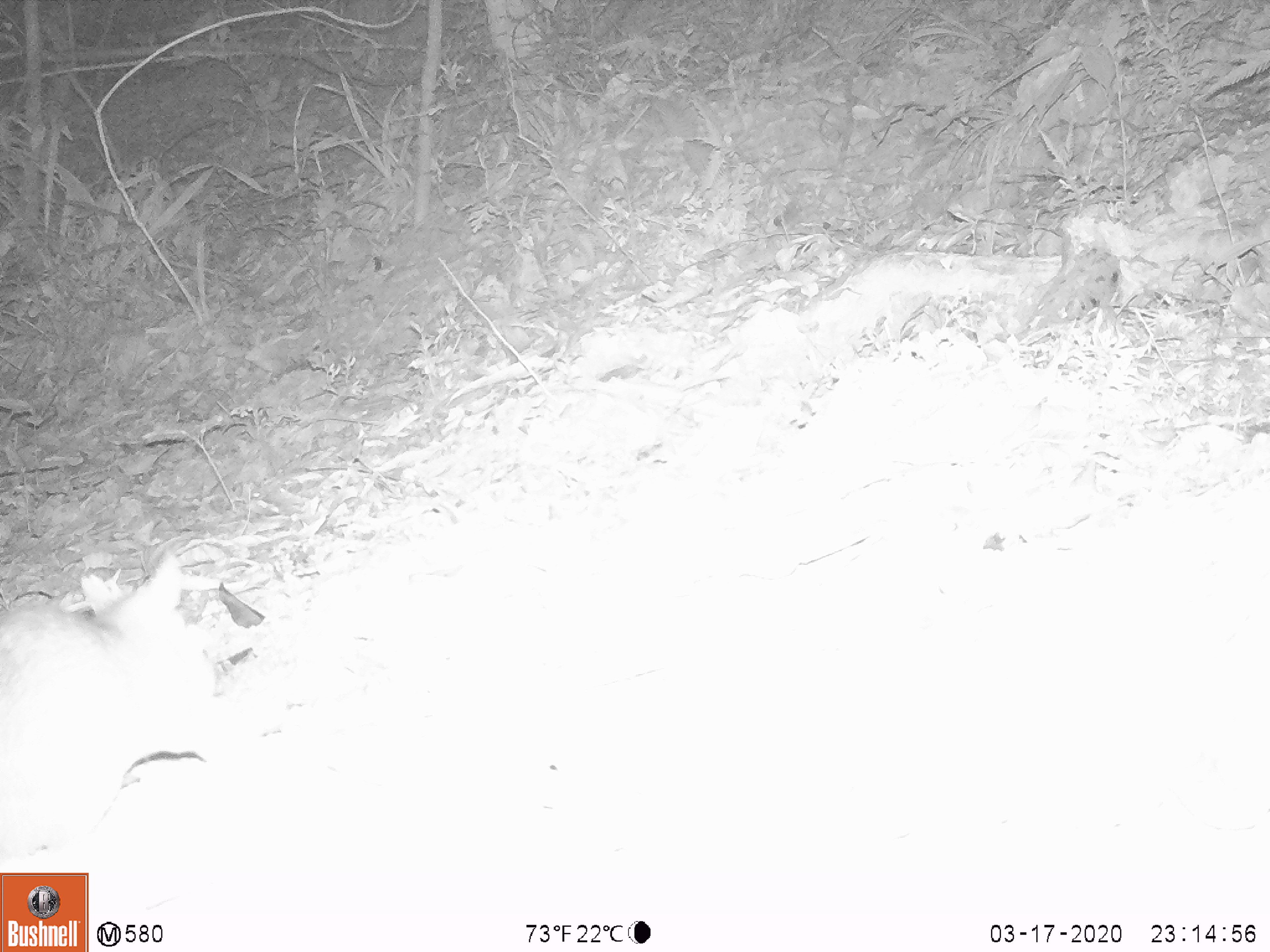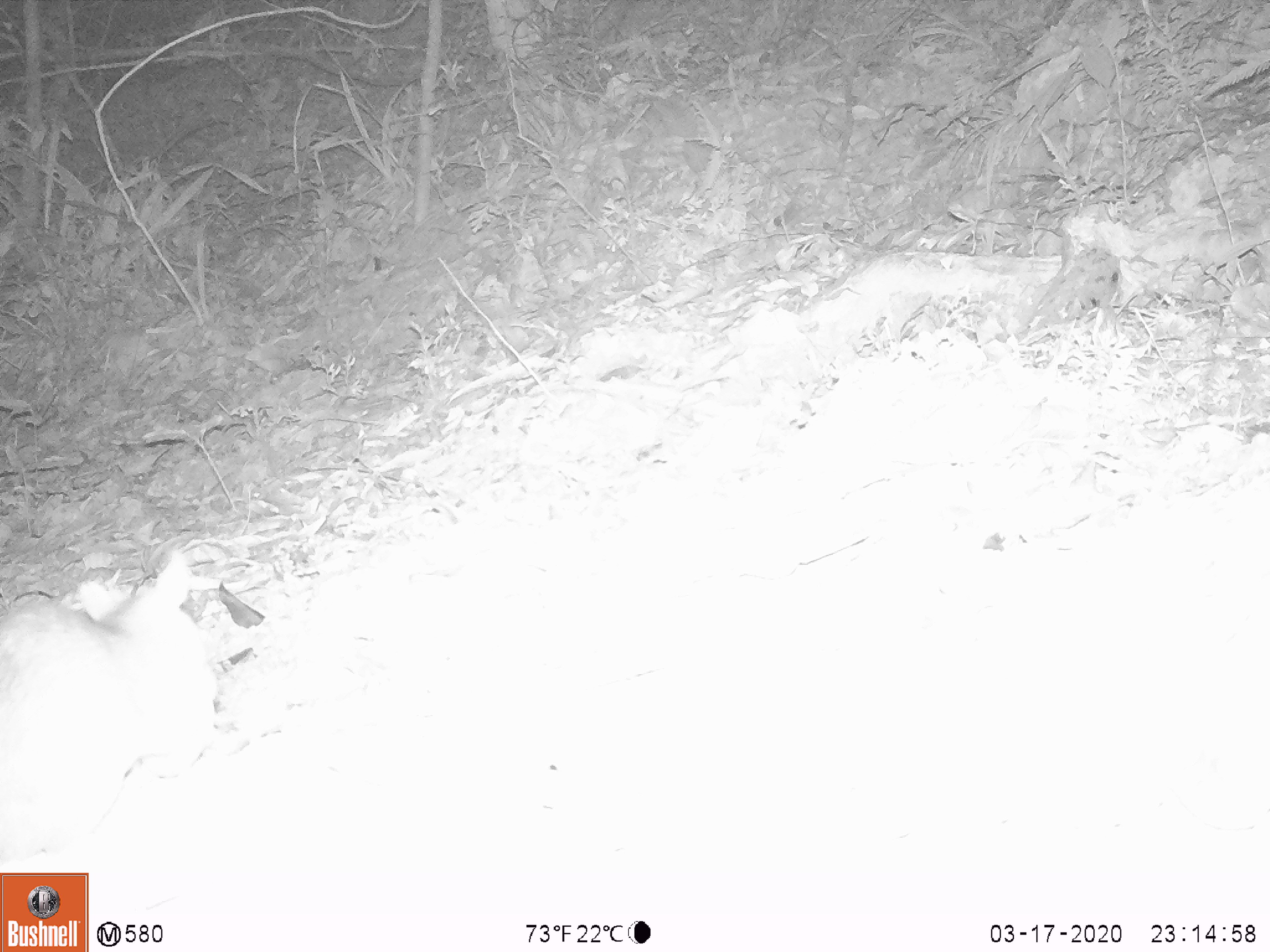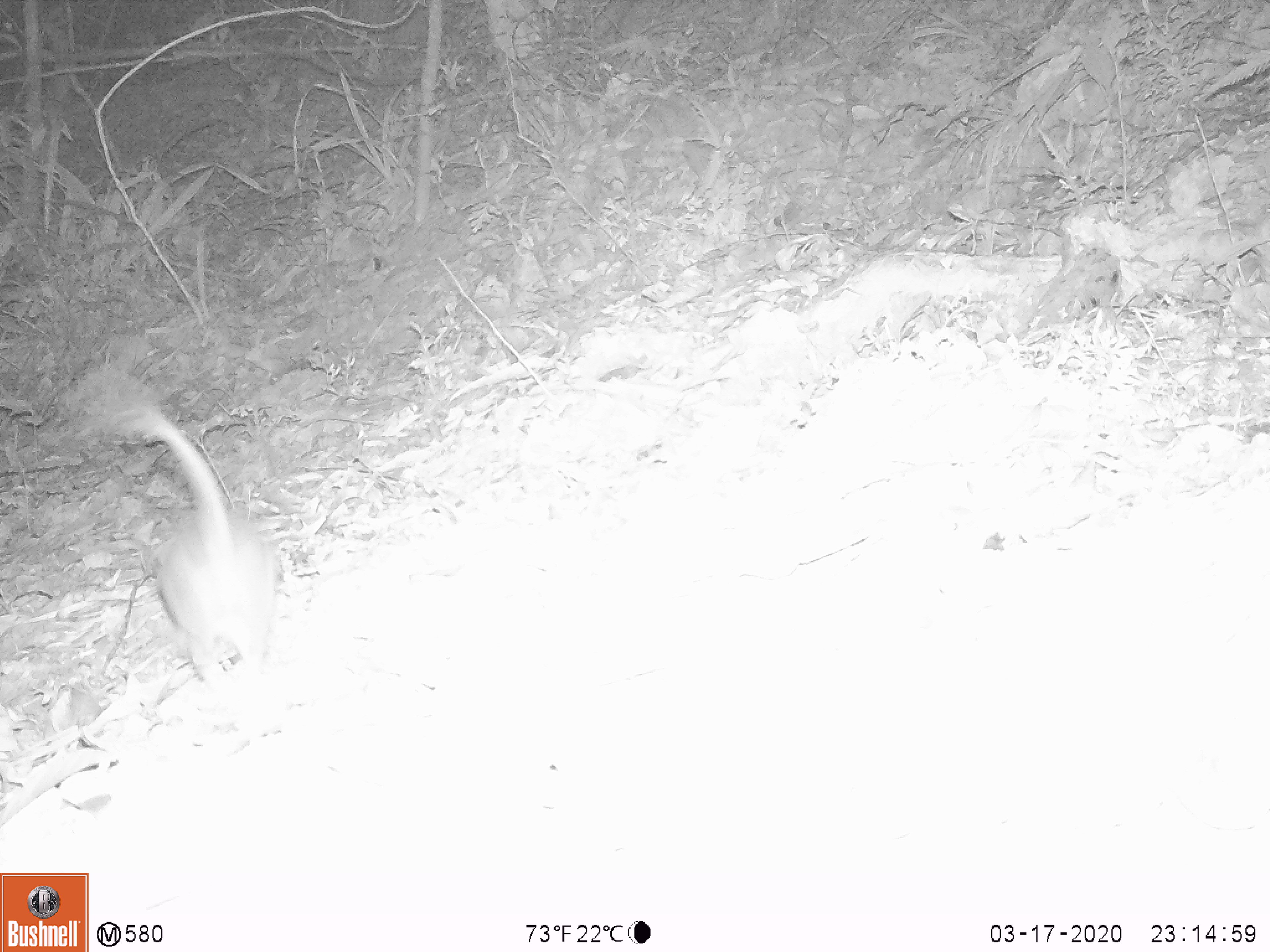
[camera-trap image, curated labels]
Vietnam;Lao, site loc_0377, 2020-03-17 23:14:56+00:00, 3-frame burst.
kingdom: Animalia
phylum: Chordata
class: Mammalia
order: Rodentia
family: Muridae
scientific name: Muridae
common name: old-world mice and rats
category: unidentified murid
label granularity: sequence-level